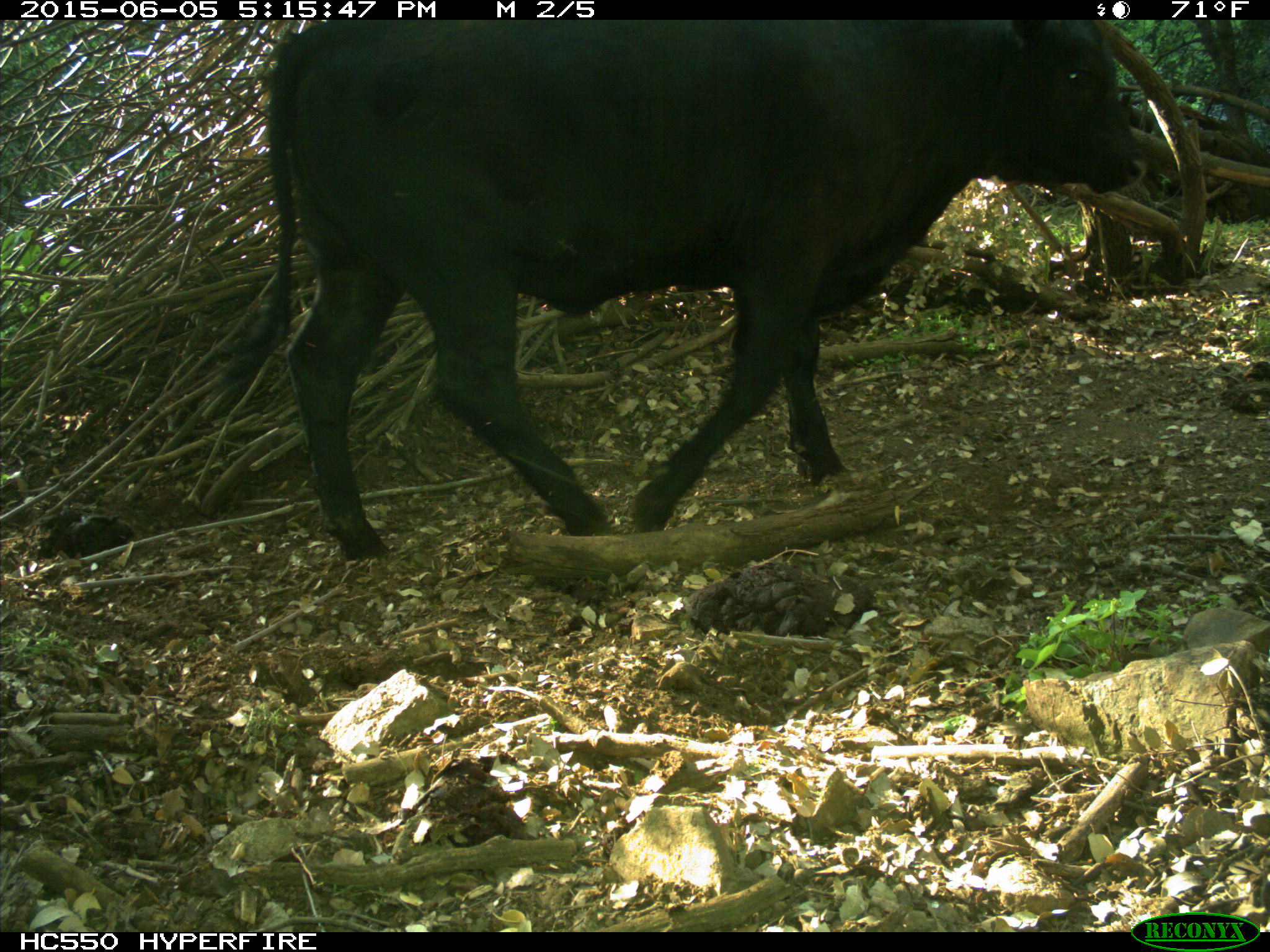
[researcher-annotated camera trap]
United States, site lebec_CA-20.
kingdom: Animalia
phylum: Chordata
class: Mammalia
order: Artiodactyla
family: Bovidae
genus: Bos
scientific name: Bos taurus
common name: domestic cow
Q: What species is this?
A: Bos taurus (domestic cow).